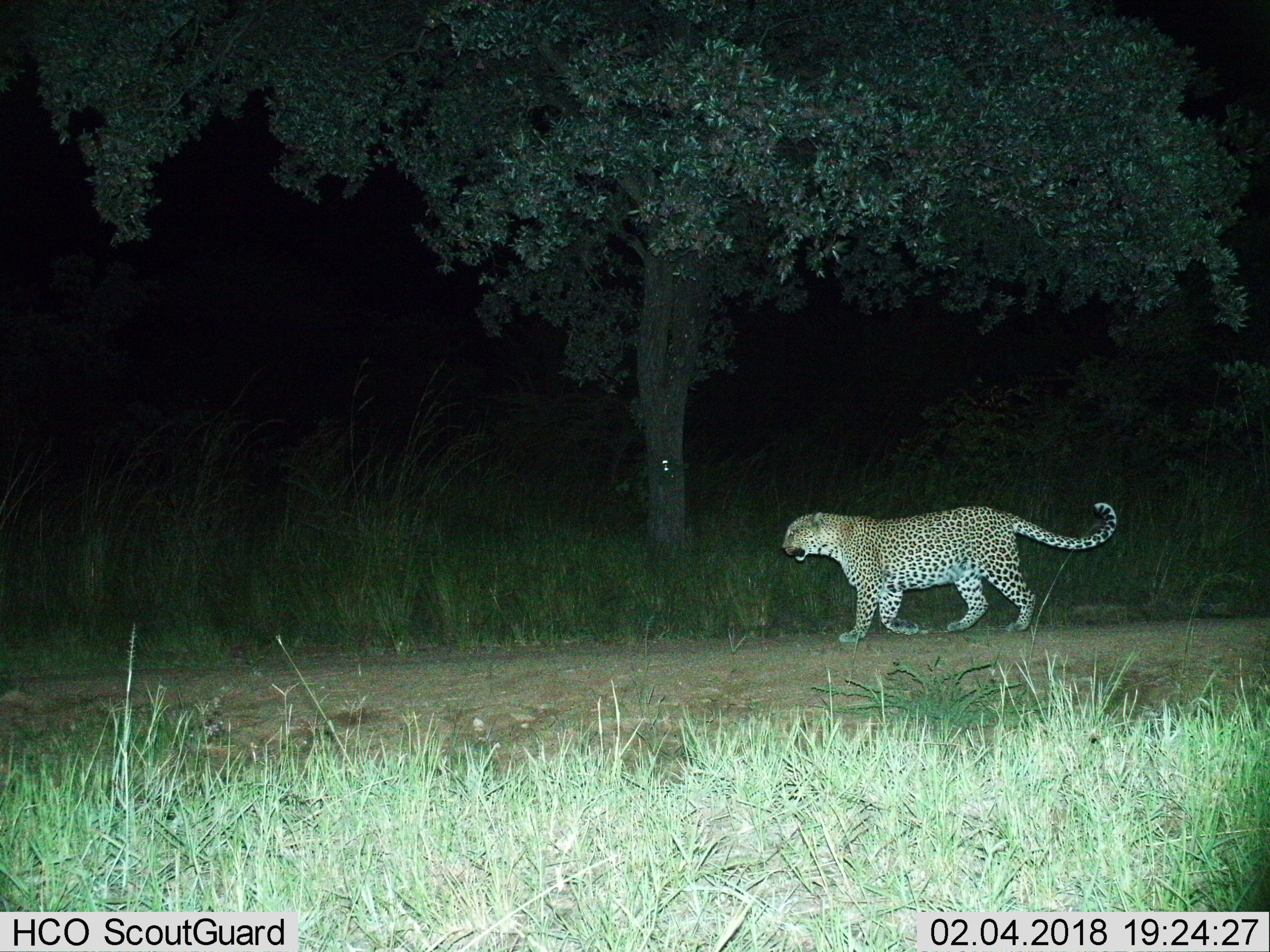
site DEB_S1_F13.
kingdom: Animalia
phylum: Chordata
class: Mammalia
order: Carnivora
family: Felidae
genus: Panthera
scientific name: Panthera pardus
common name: leopard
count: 1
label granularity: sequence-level